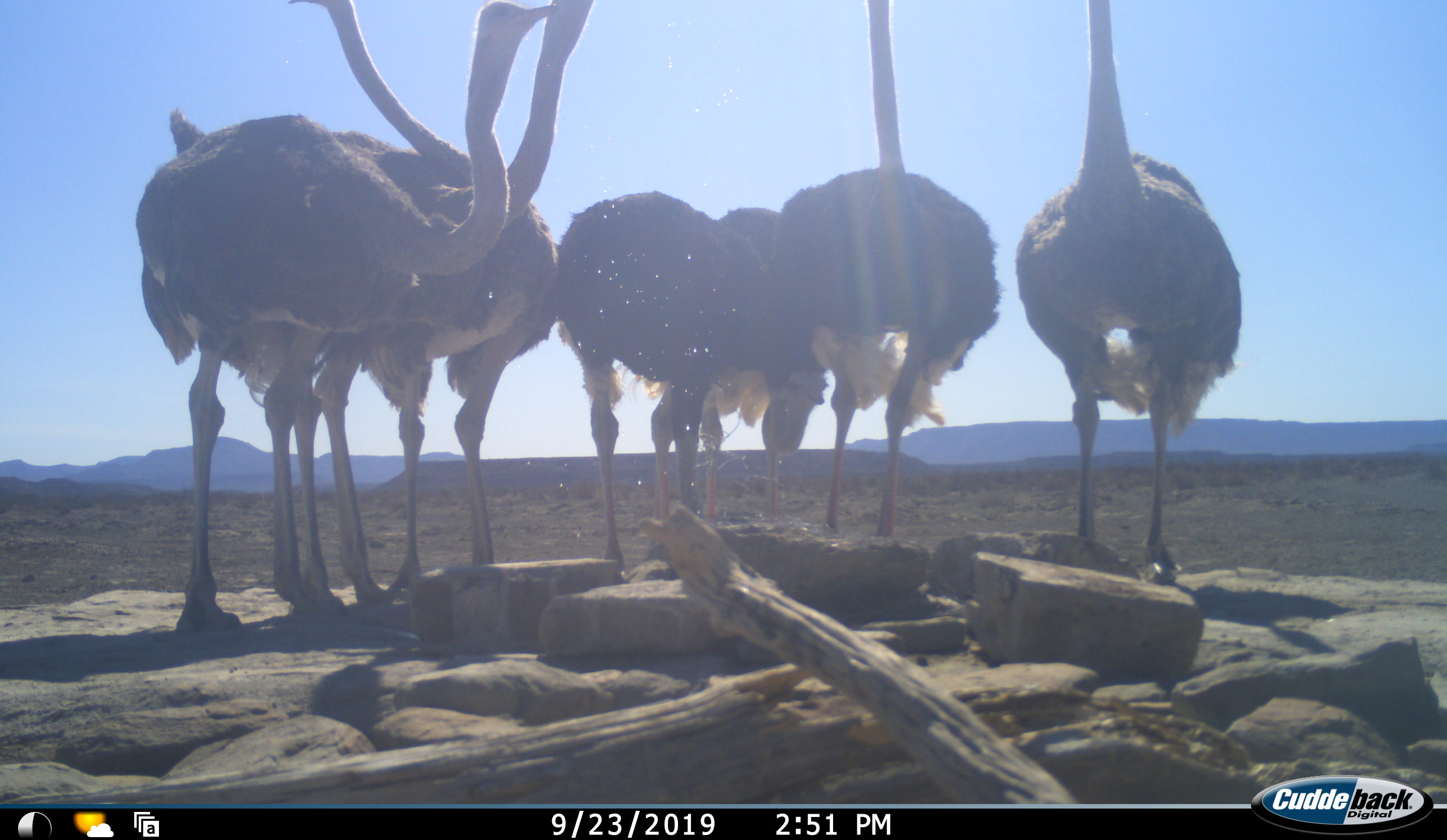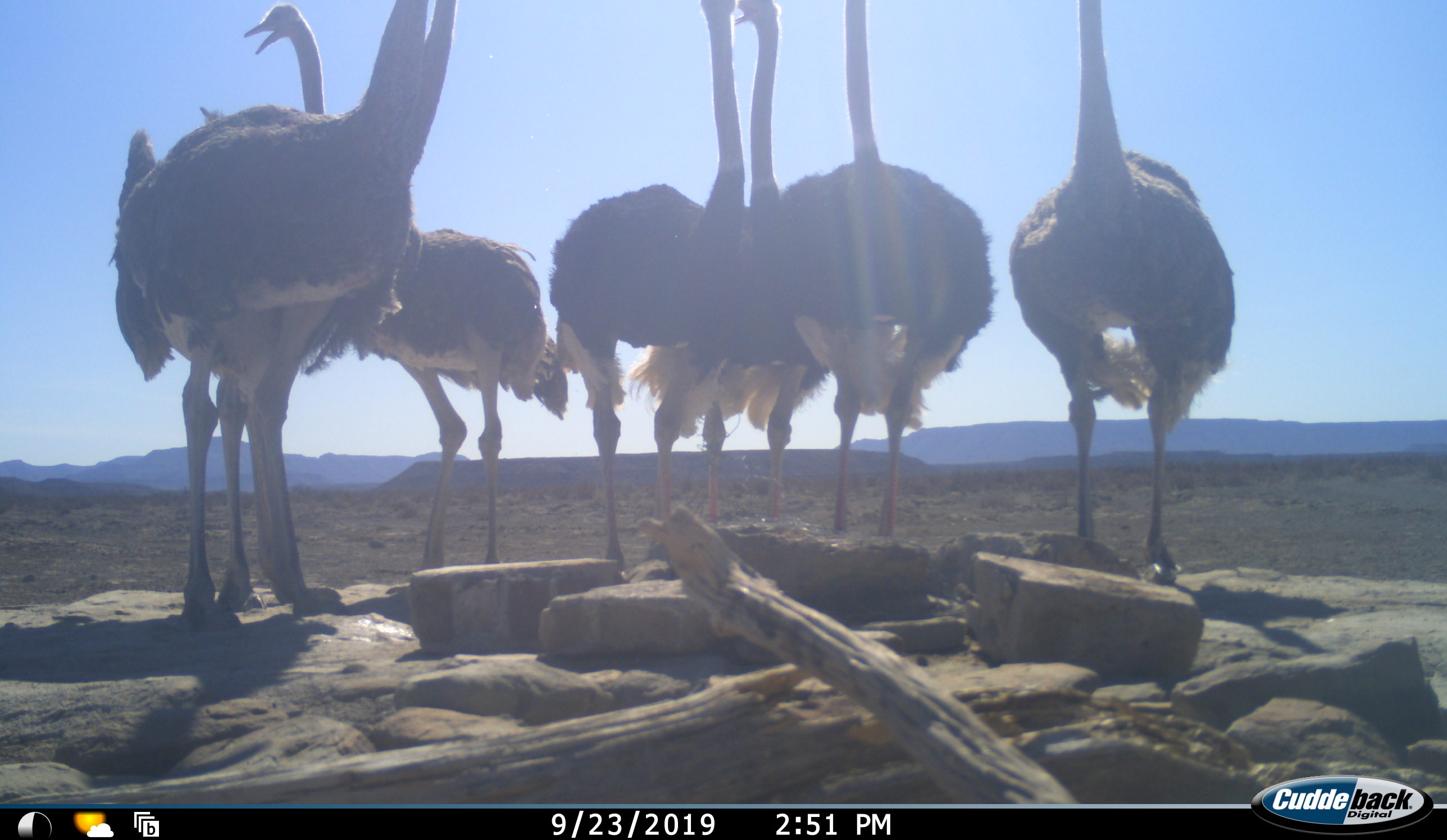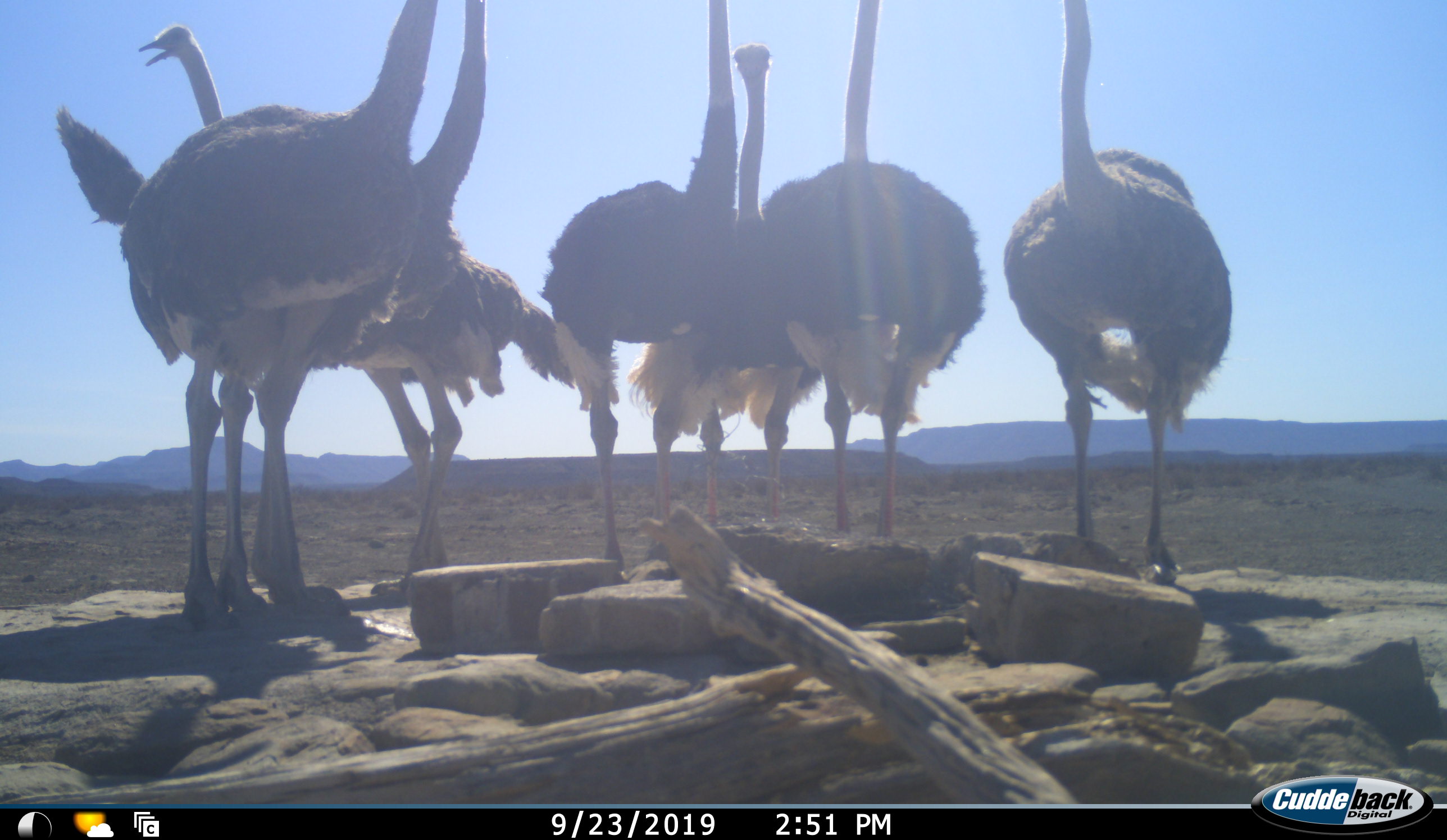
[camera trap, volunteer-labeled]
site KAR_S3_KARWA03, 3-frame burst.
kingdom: Animalia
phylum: Chordata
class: Aves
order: Struthioniformes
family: Struthionidae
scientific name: Struthionidae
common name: ostrich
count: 7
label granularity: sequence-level